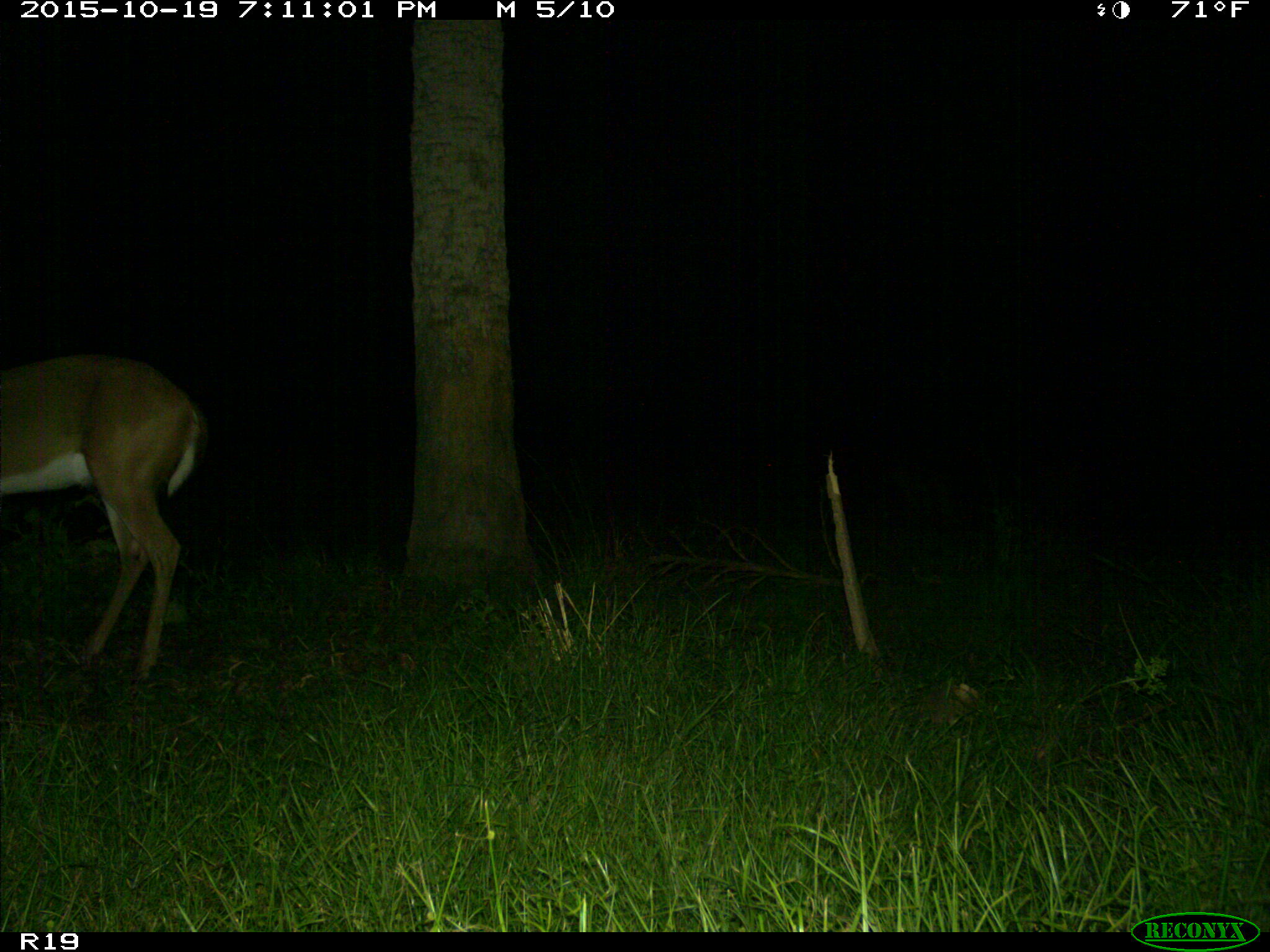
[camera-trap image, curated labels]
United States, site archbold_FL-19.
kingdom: Animalia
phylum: Chordata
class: Mammalia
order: Artiodactyla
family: Cervidae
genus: Odocoileus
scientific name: Odocoileus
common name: deer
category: unidentified deer